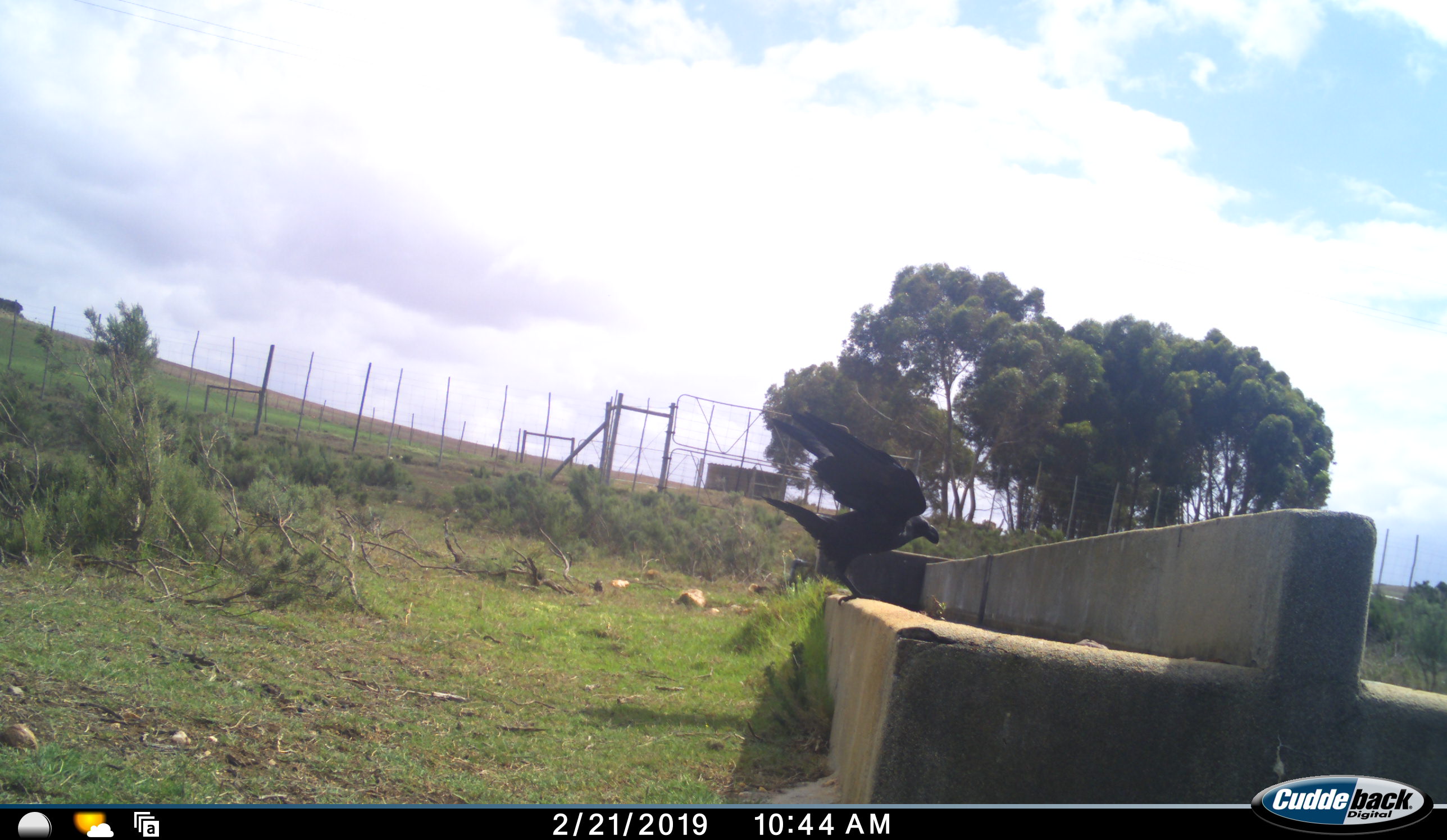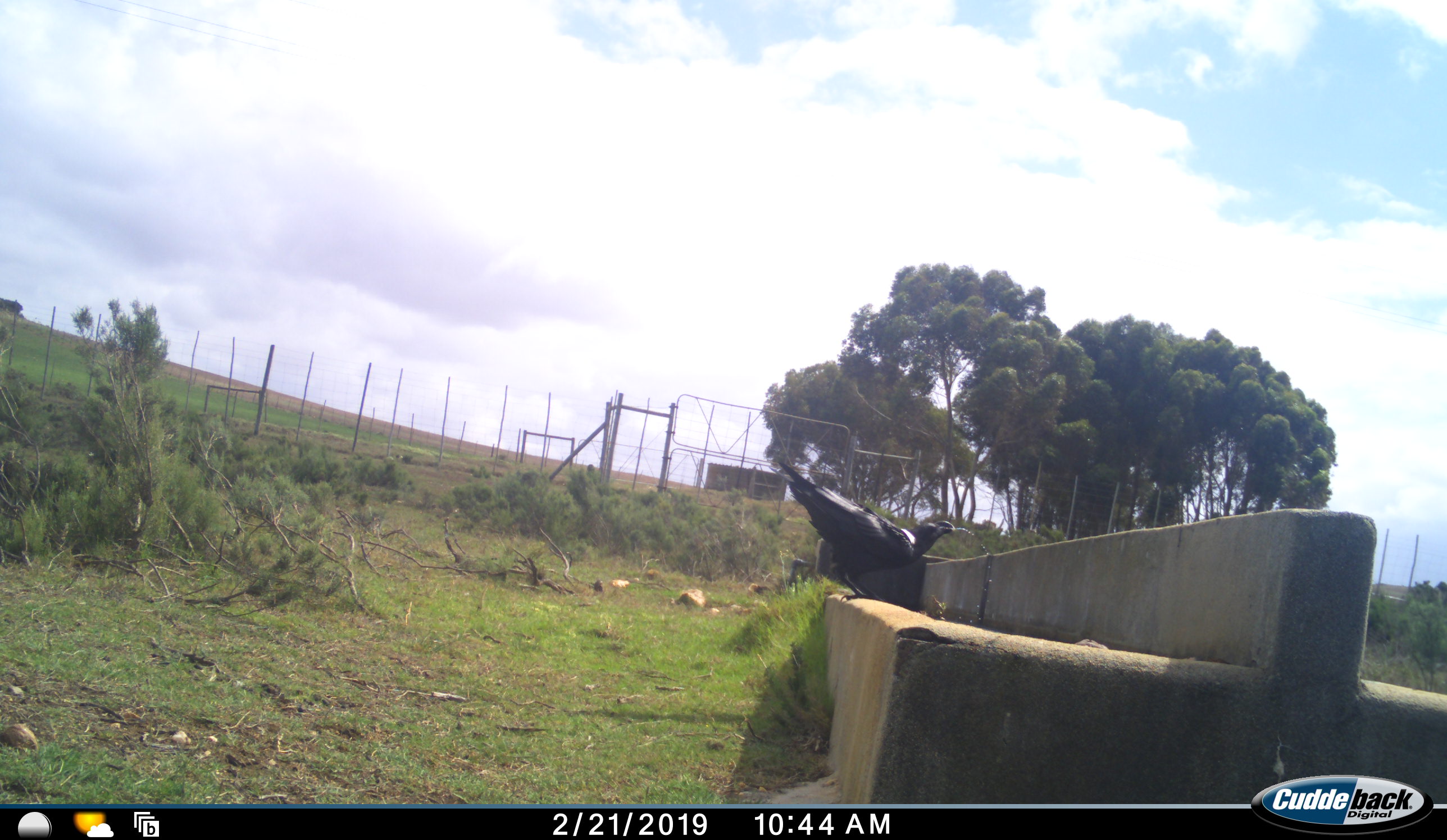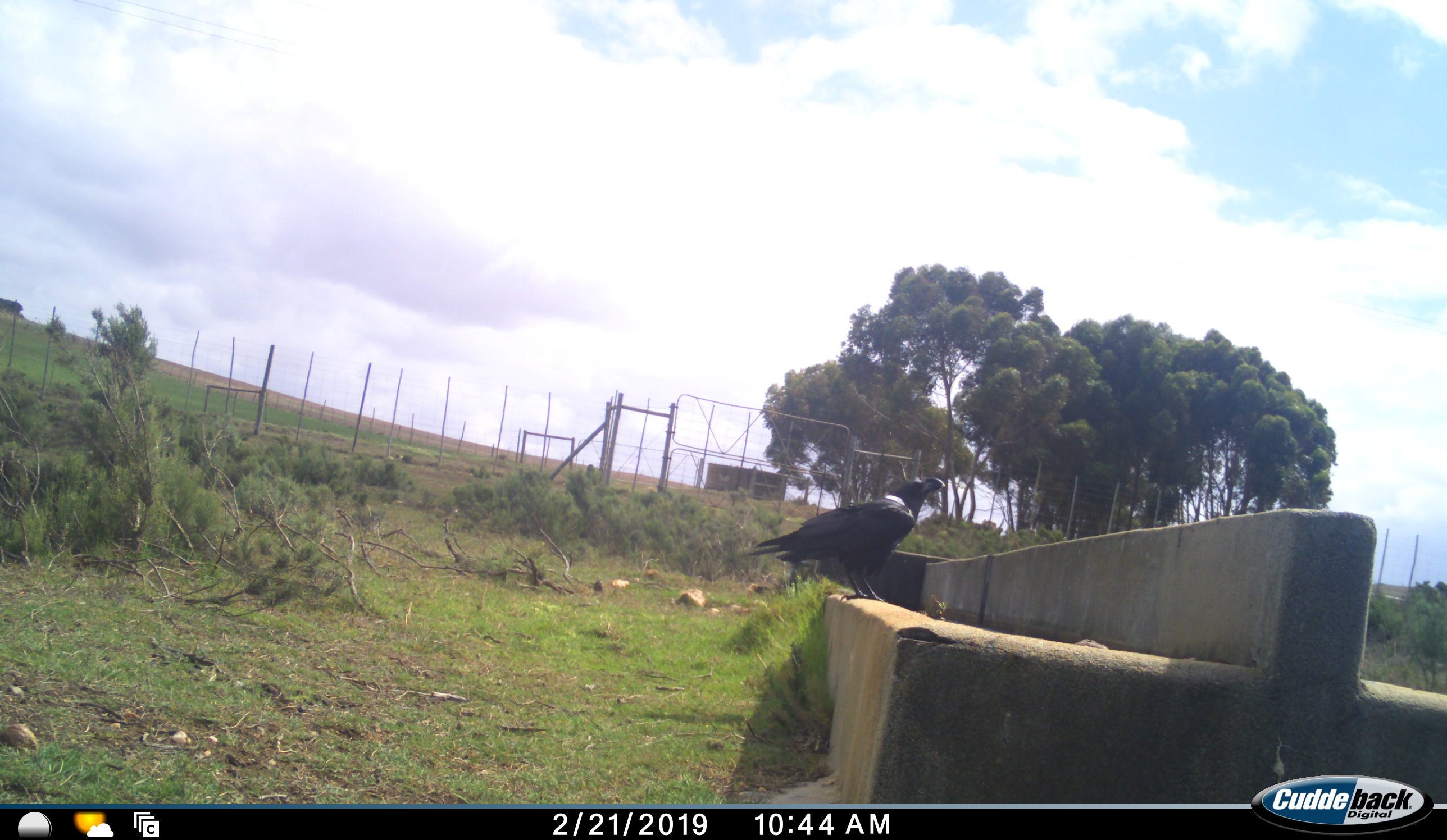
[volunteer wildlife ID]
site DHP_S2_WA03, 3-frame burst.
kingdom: Animalia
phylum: Chordata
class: Aves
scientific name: Aves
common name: bird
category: birdother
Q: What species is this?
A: Birdother (bird) (Aves).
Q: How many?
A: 1.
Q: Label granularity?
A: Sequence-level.